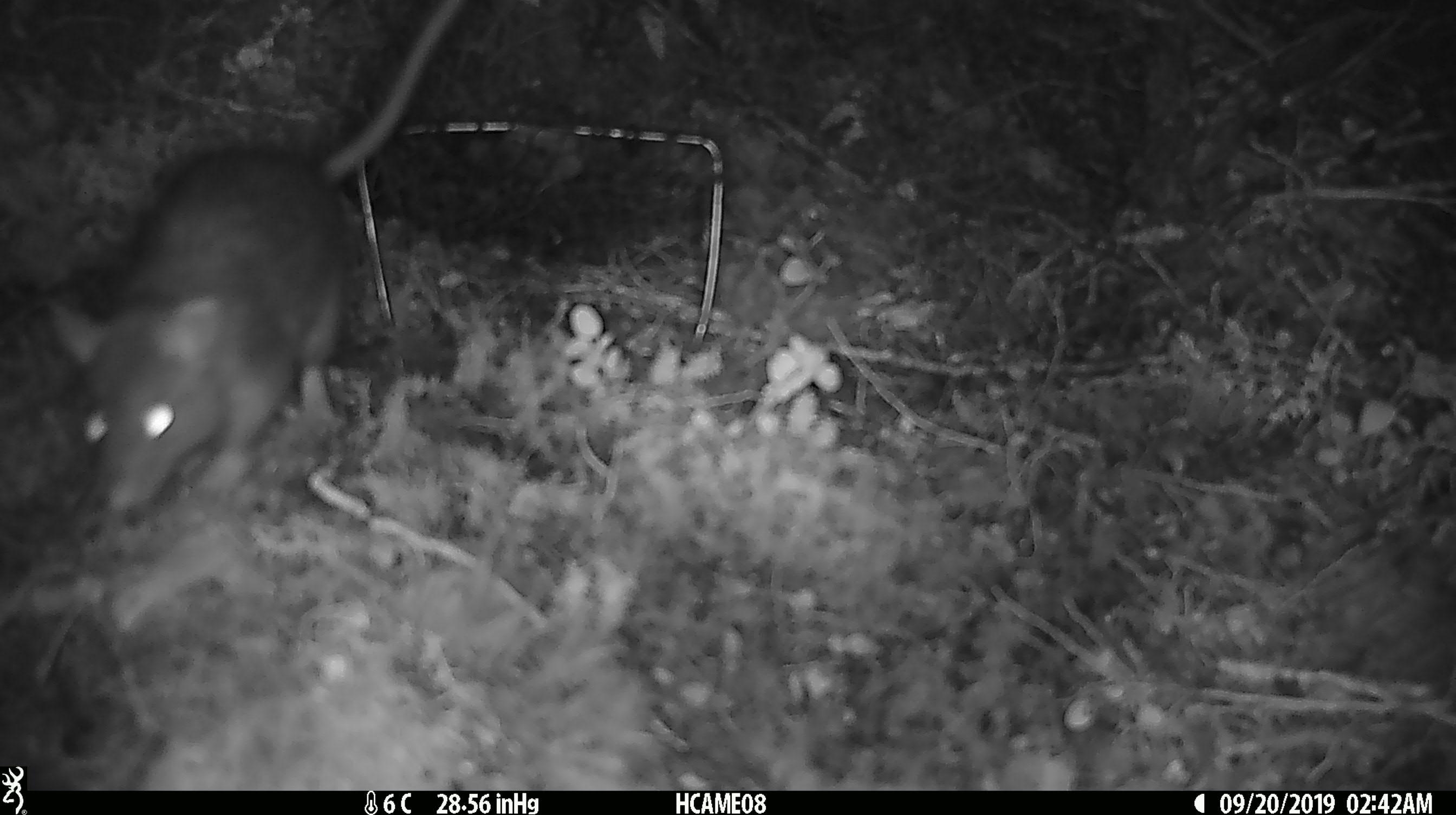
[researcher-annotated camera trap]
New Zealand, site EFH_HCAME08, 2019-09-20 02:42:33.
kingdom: Animalia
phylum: Chordata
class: Mammalia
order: Rodentia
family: Muridae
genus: Rattus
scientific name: Rattus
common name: rat